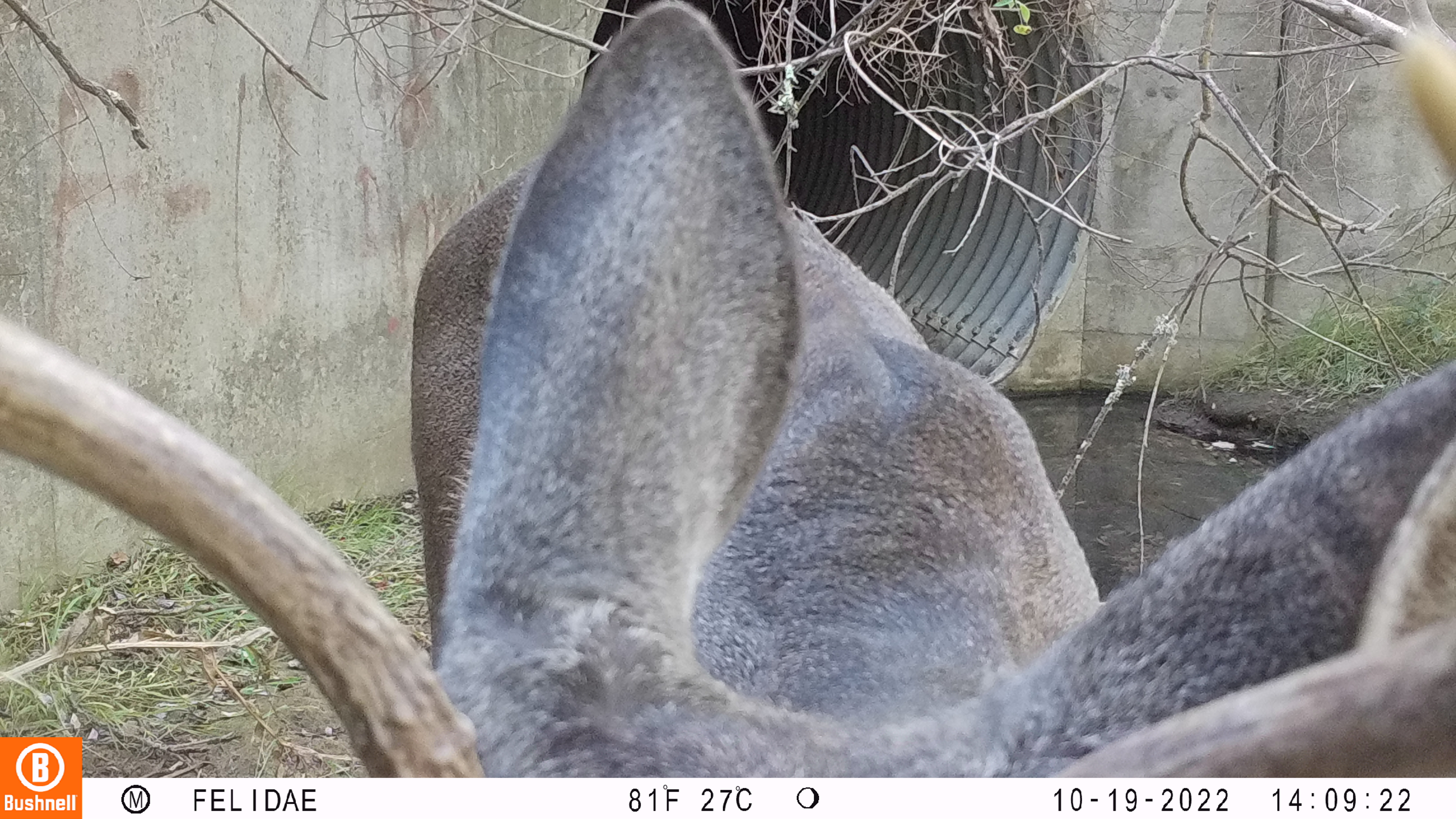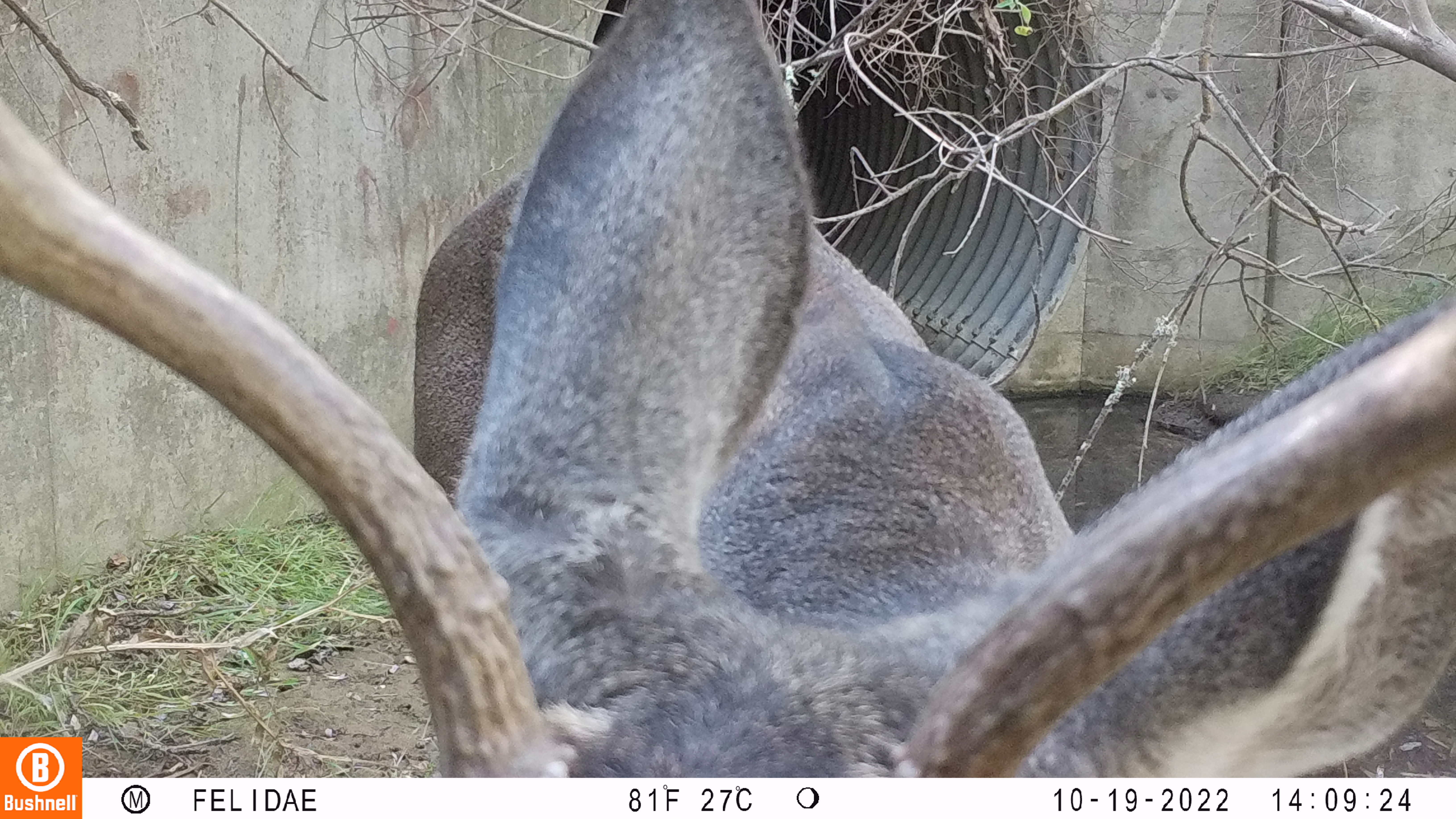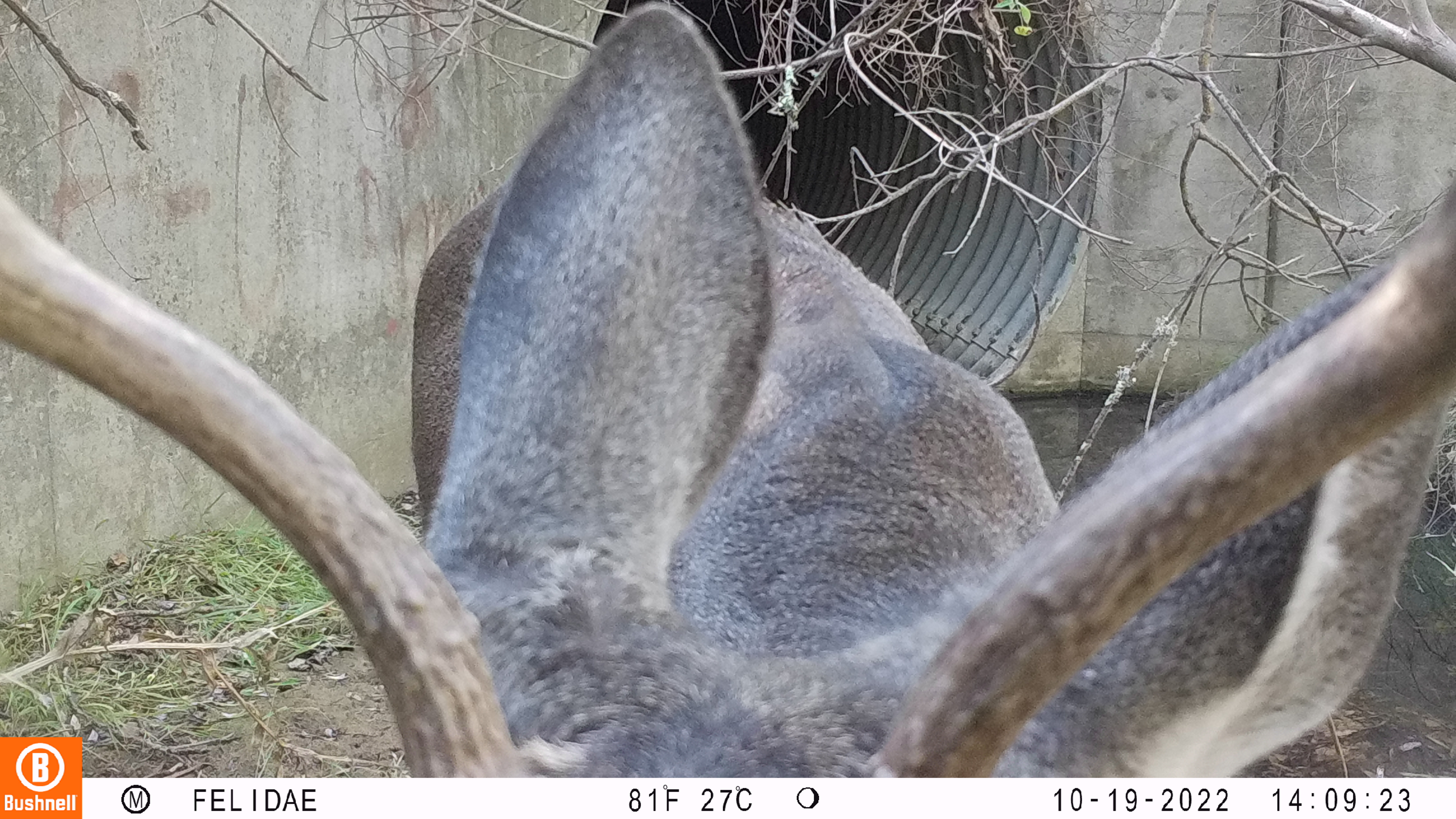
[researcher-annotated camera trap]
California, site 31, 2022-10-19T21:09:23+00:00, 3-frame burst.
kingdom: Animalia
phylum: Chordata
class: Mammalia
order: Artiodactyla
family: Cervidae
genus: Odocoileus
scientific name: Odocoileus hemionus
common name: mule deer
Mule deer (Odocoileus hemionus).